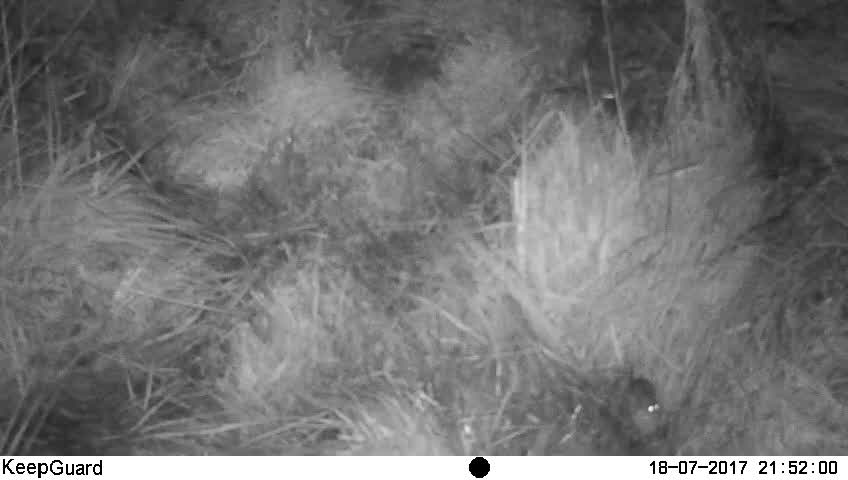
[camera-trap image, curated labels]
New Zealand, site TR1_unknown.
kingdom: Animalia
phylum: Chordata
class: Mammalia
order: Rodentia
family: Muridae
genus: Mus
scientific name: Mus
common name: mouse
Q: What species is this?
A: Mouse (Mus).